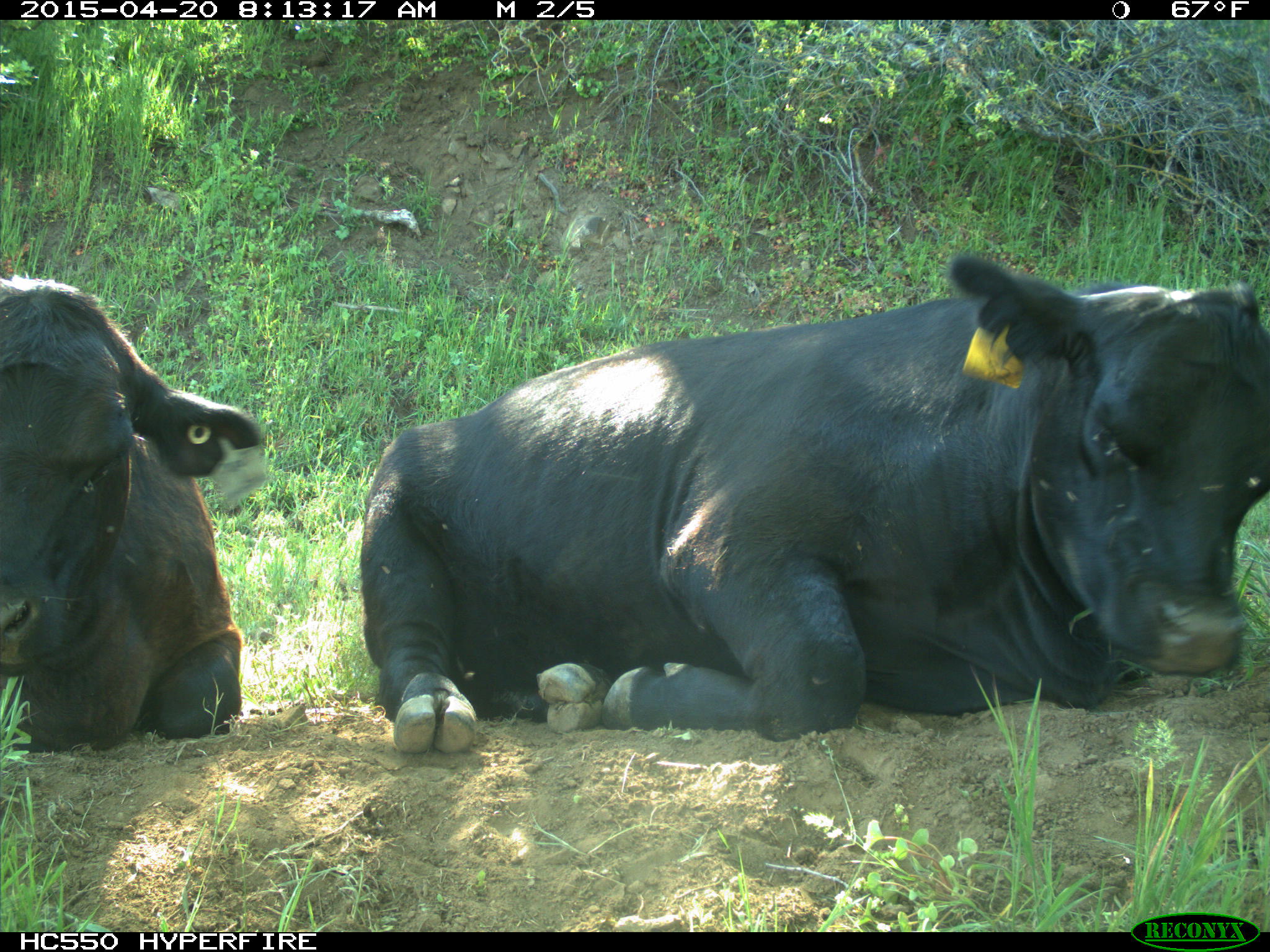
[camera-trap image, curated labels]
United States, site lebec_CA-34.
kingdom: Animalia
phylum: Chordata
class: Mammalia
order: Artiodactyla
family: Bovidae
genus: Bos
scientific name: Bos taurus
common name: domestic cow